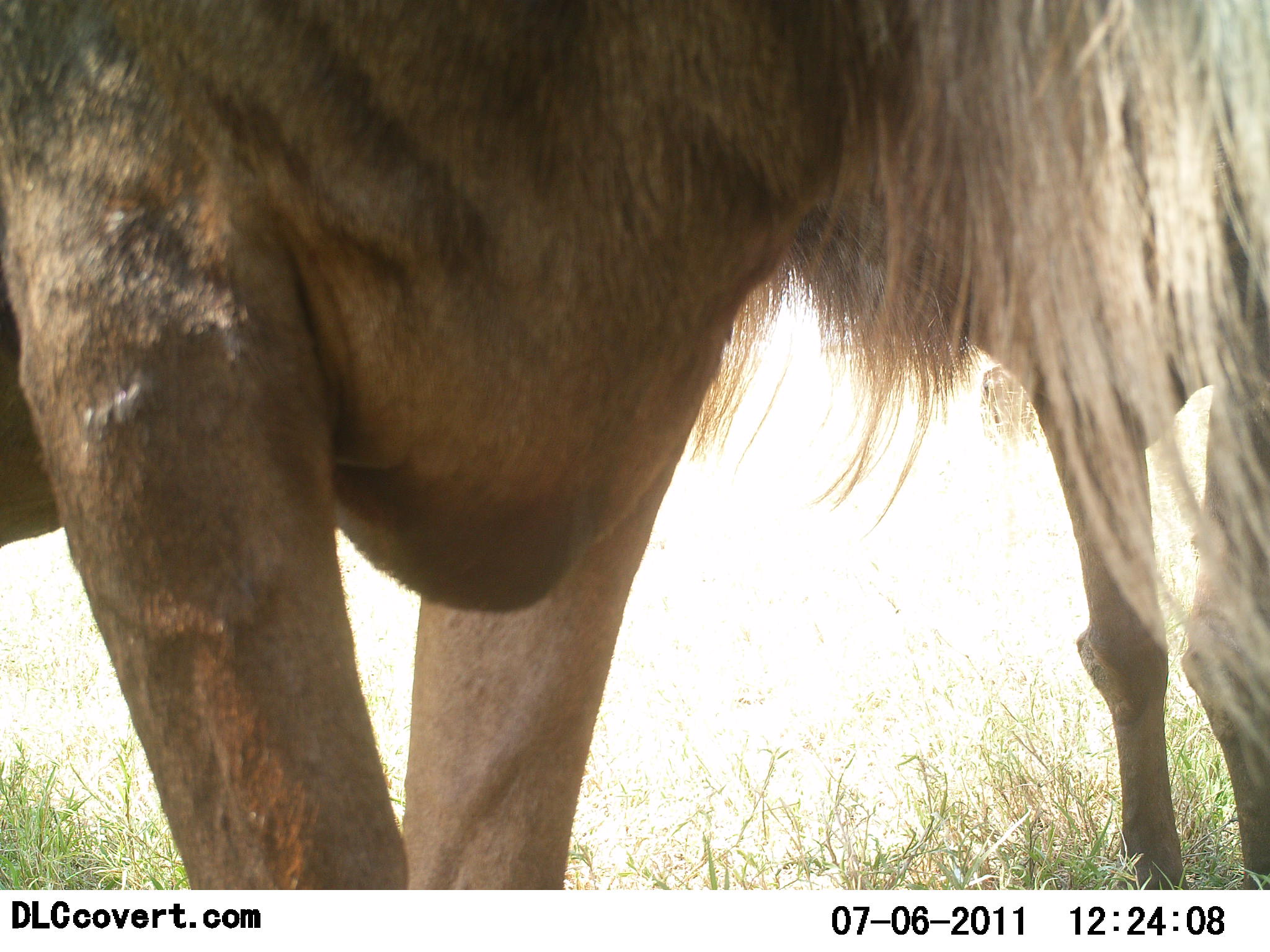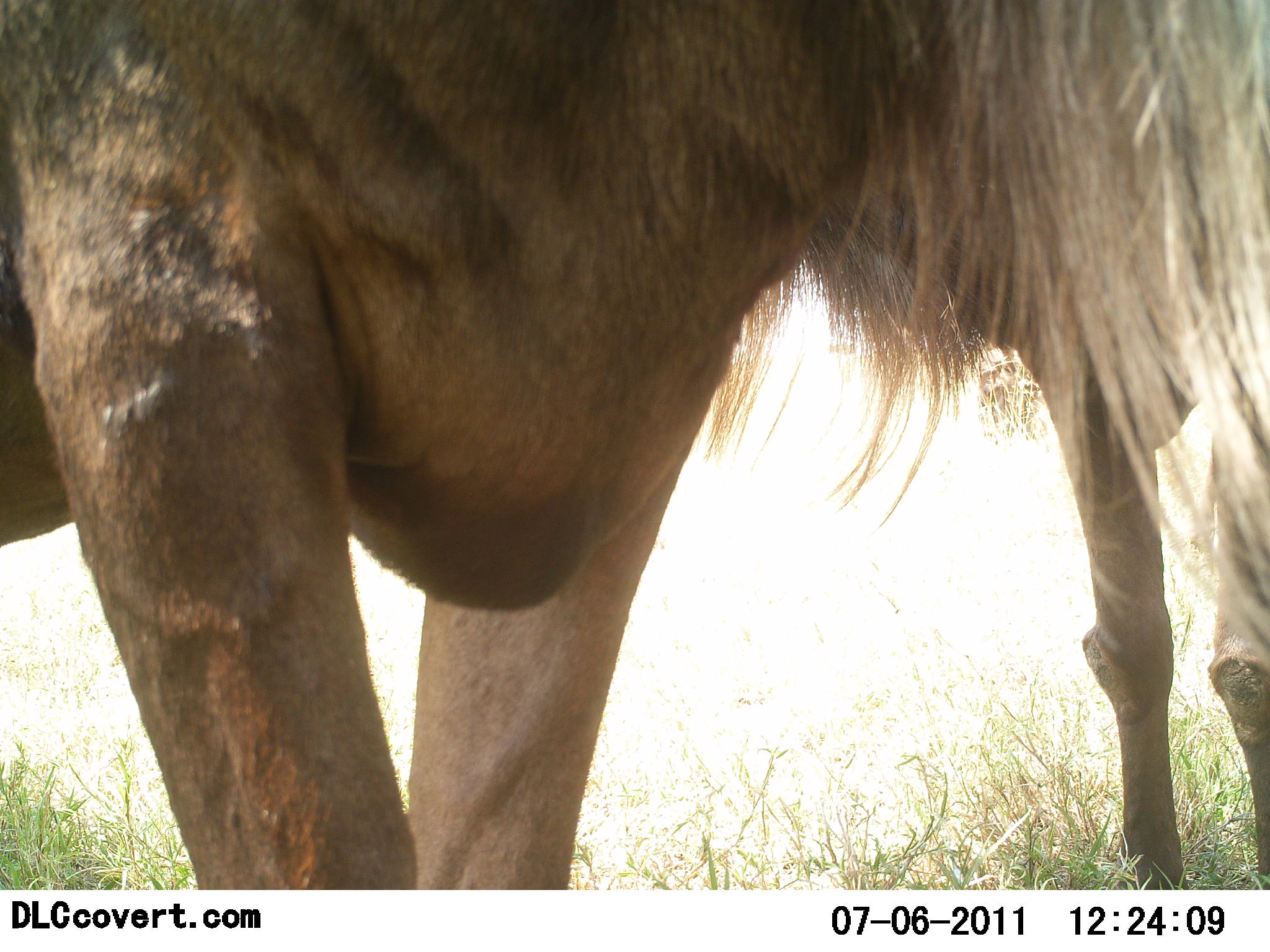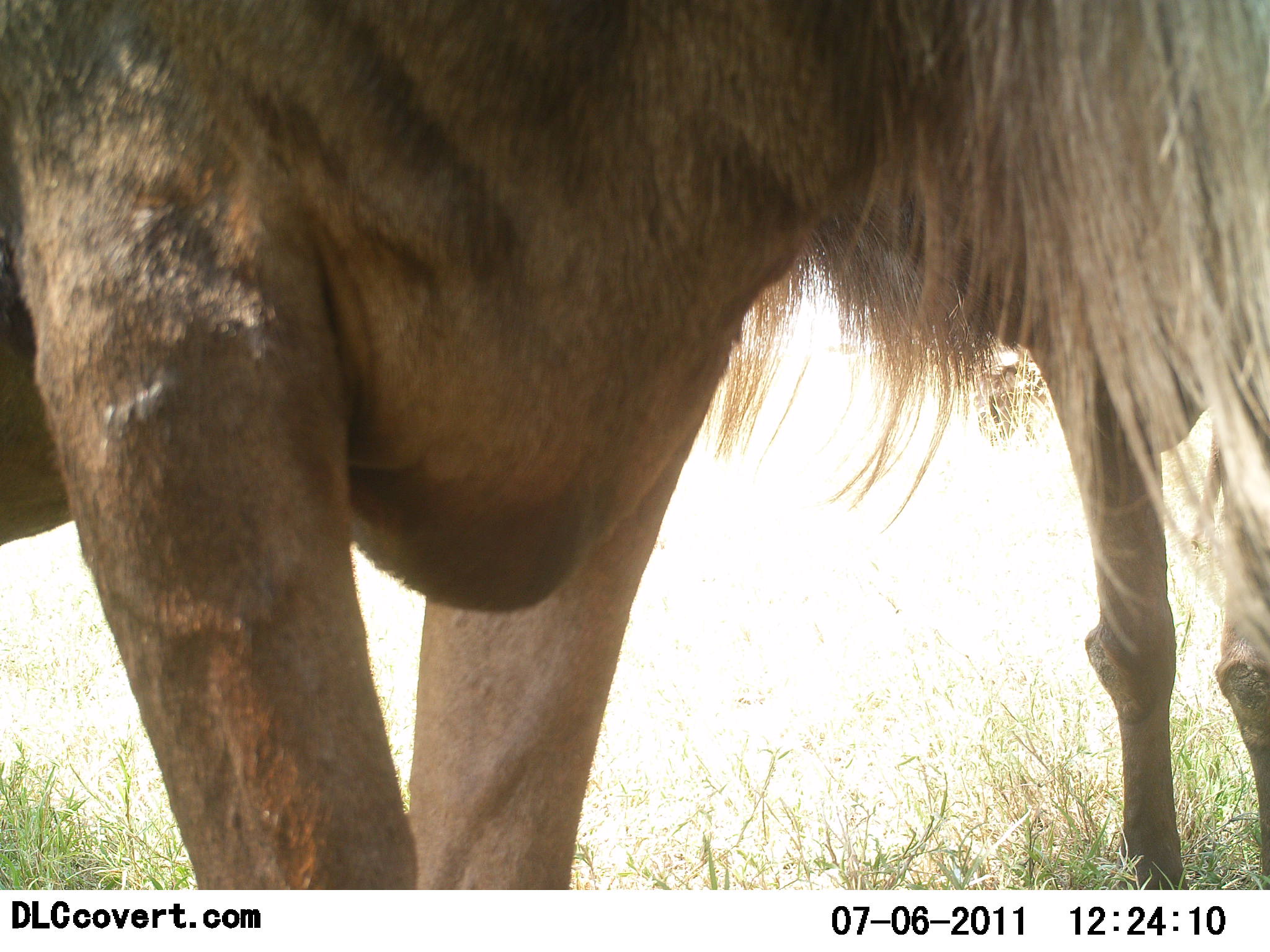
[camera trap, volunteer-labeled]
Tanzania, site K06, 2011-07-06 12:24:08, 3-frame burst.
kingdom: Animalia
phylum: Chordata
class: Mammalia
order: Artiodactyla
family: Bovidae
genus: Connochaetes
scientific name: Connochaetes taurinus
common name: blue wildebeest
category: wildebeest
Wildebeest (blue wildebeest) (Connochaetes taurinus), count 2. Behavior (volunteer vote fractions): standing 100%, resting 0%, moving 0%, interacting 0%. Young present (vote fraction): 0%. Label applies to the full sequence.